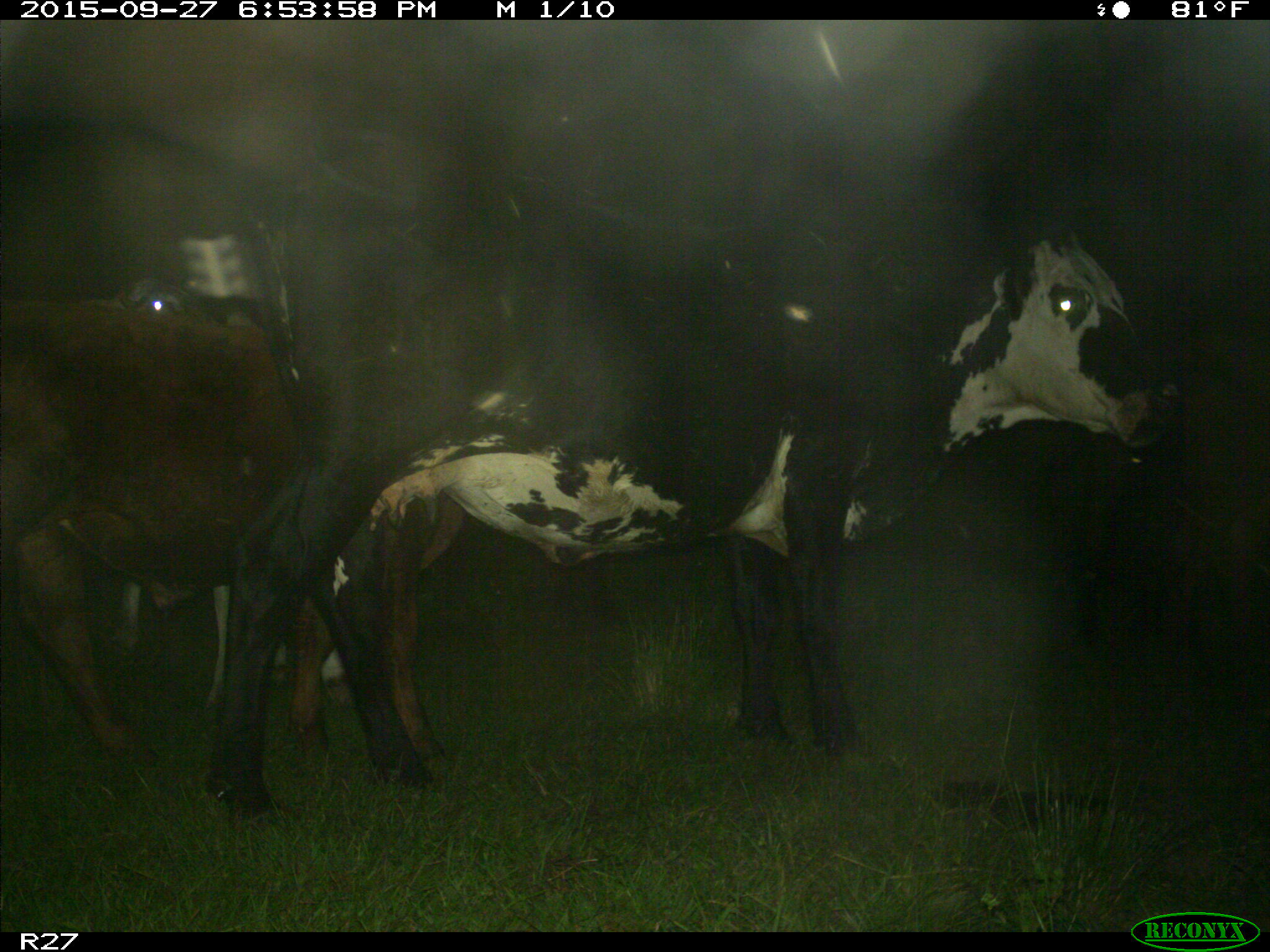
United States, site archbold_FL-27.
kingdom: Animalia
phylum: Chordata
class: Mammalia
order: Artiodactyla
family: Bovidae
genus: Bos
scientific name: Bos taurus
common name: domestic cow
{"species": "Bos taurus (domestic cow)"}